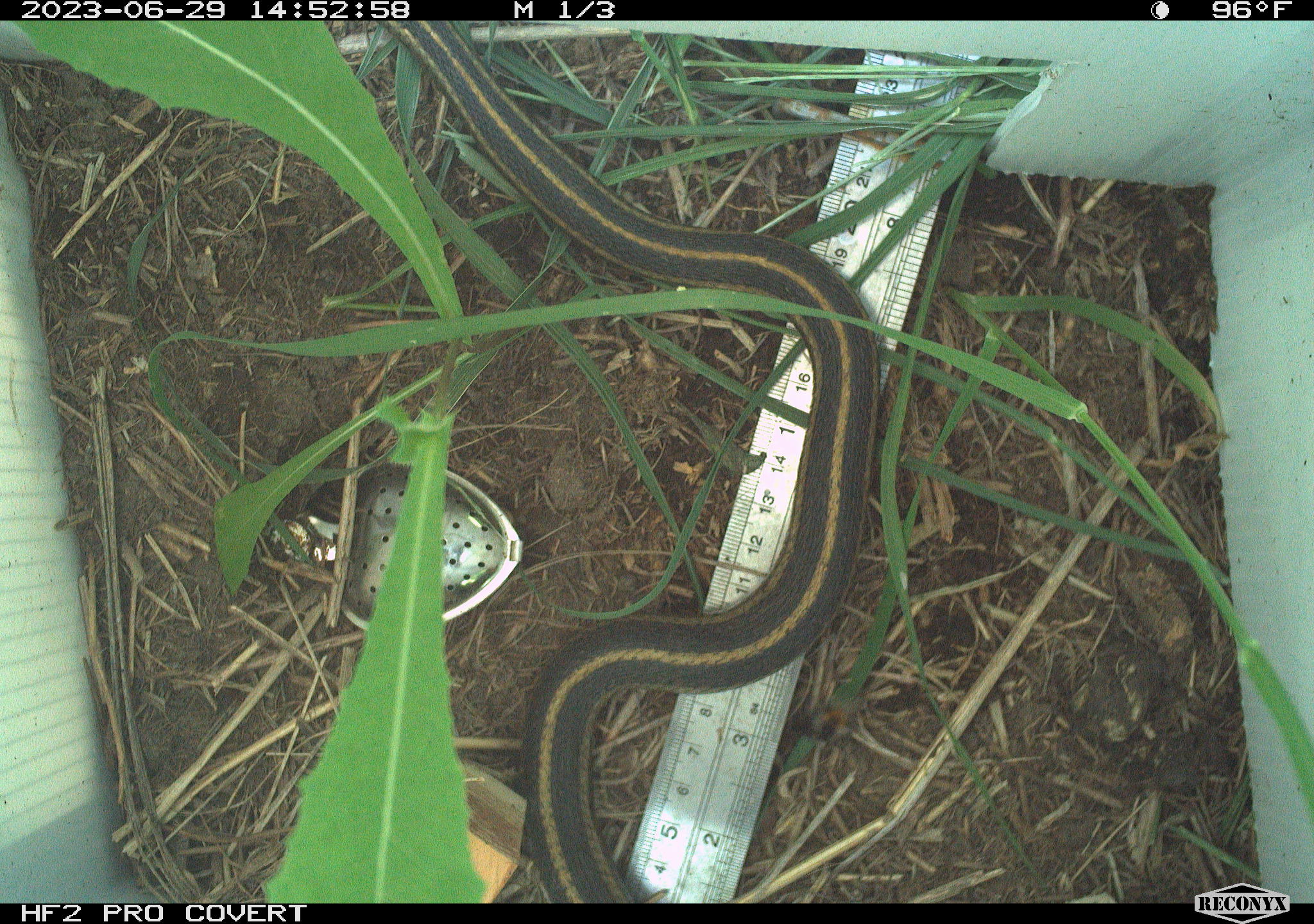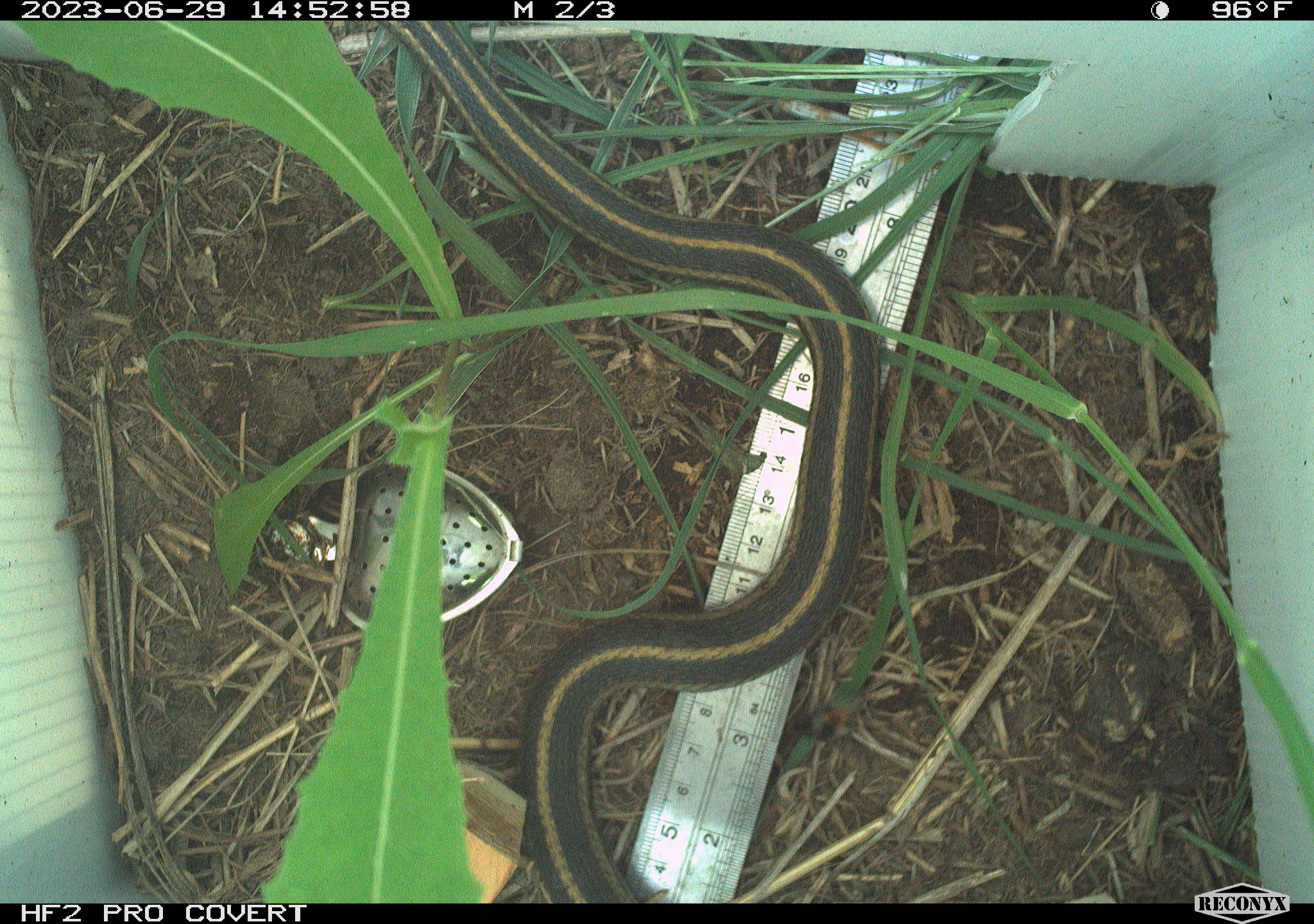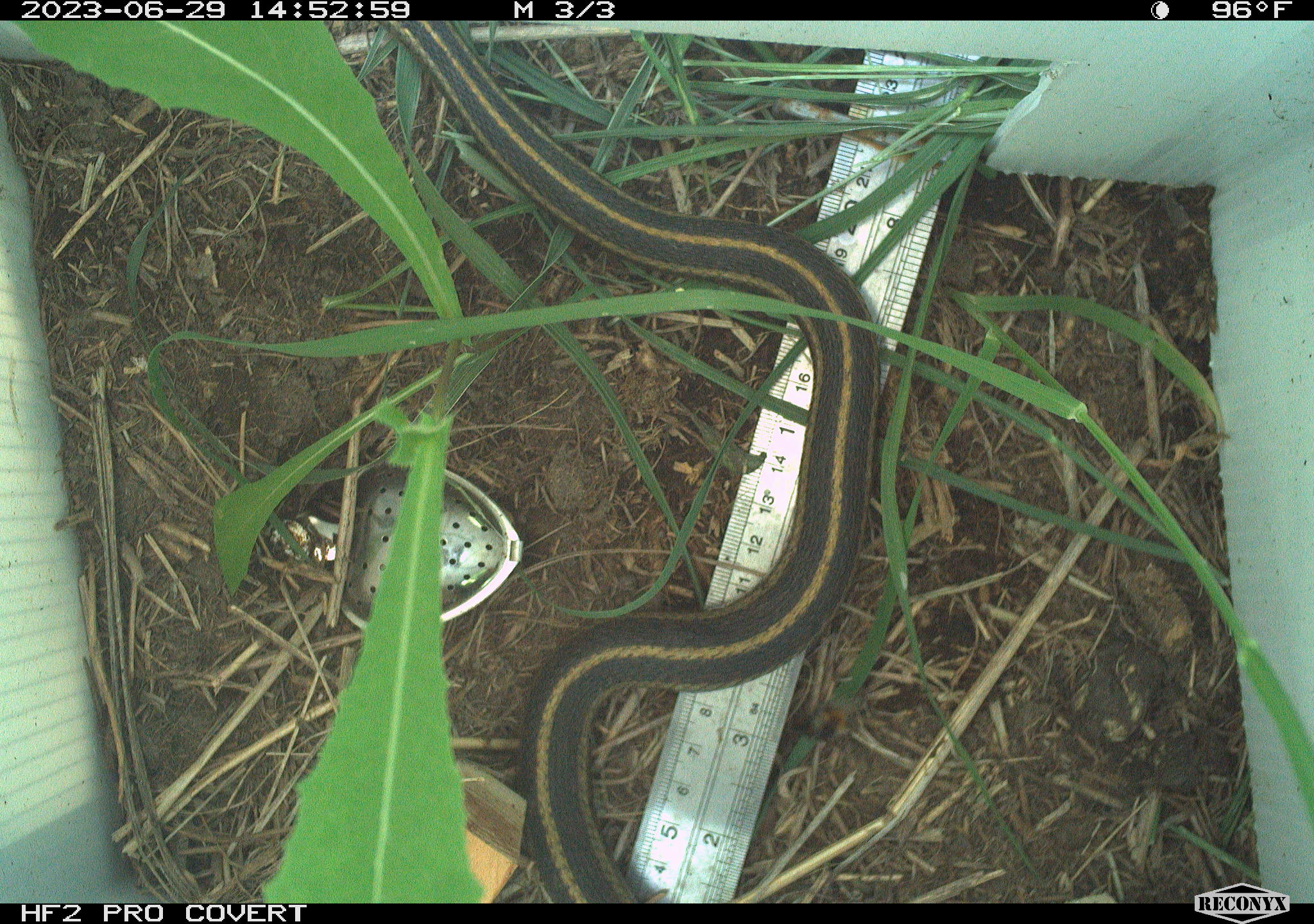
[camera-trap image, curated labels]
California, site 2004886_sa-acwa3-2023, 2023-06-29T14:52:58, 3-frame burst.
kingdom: Animalia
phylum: Chordata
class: Reptilia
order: Squamata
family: Colubridae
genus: Thamnophis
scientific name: Thamnophis sirtalis fitchi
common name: valley garter snake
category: valley gartersnake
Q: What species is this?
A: Valley gartersnake (valley garter snake) (Thamnophis sirtalis fitchi).